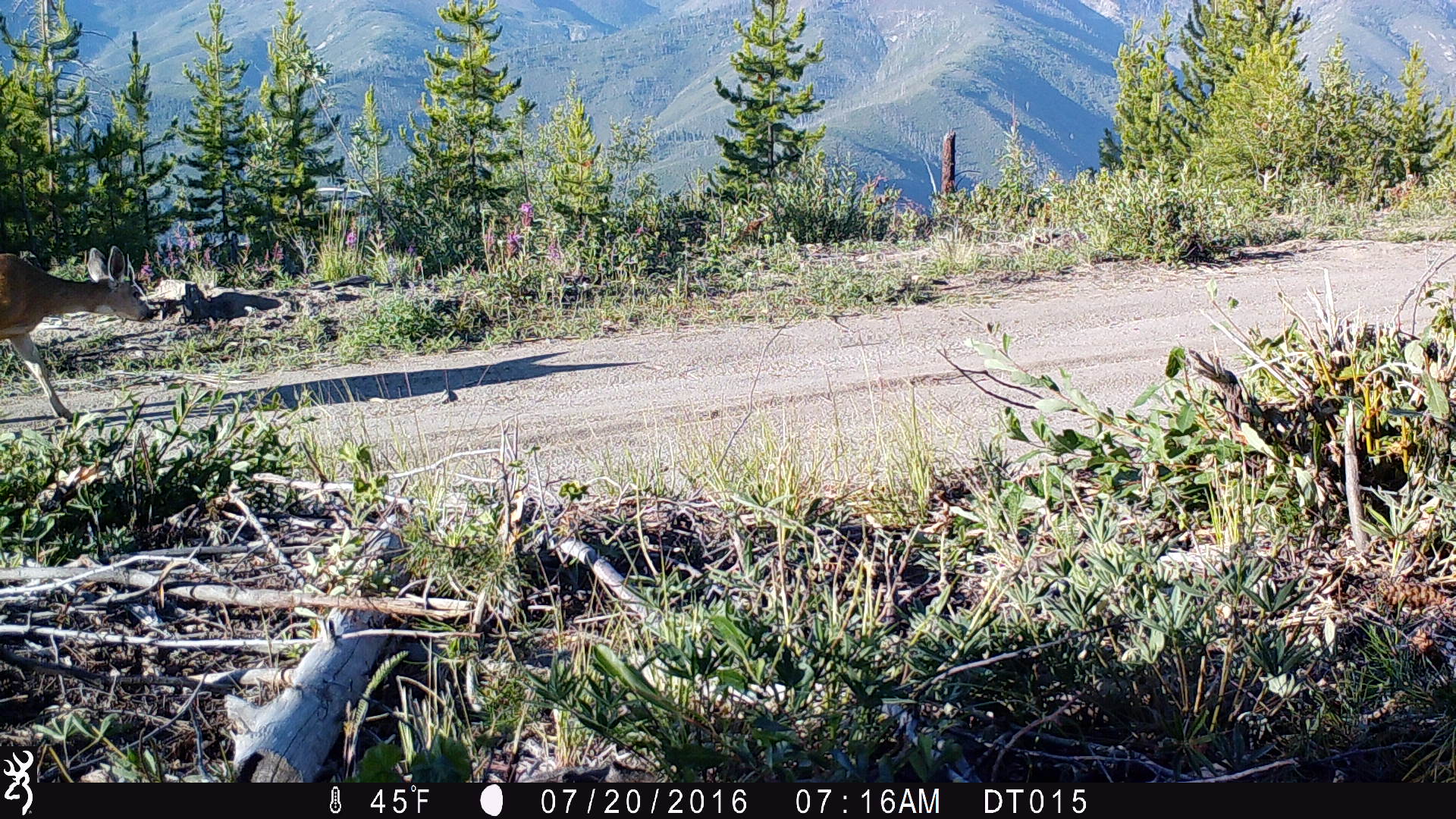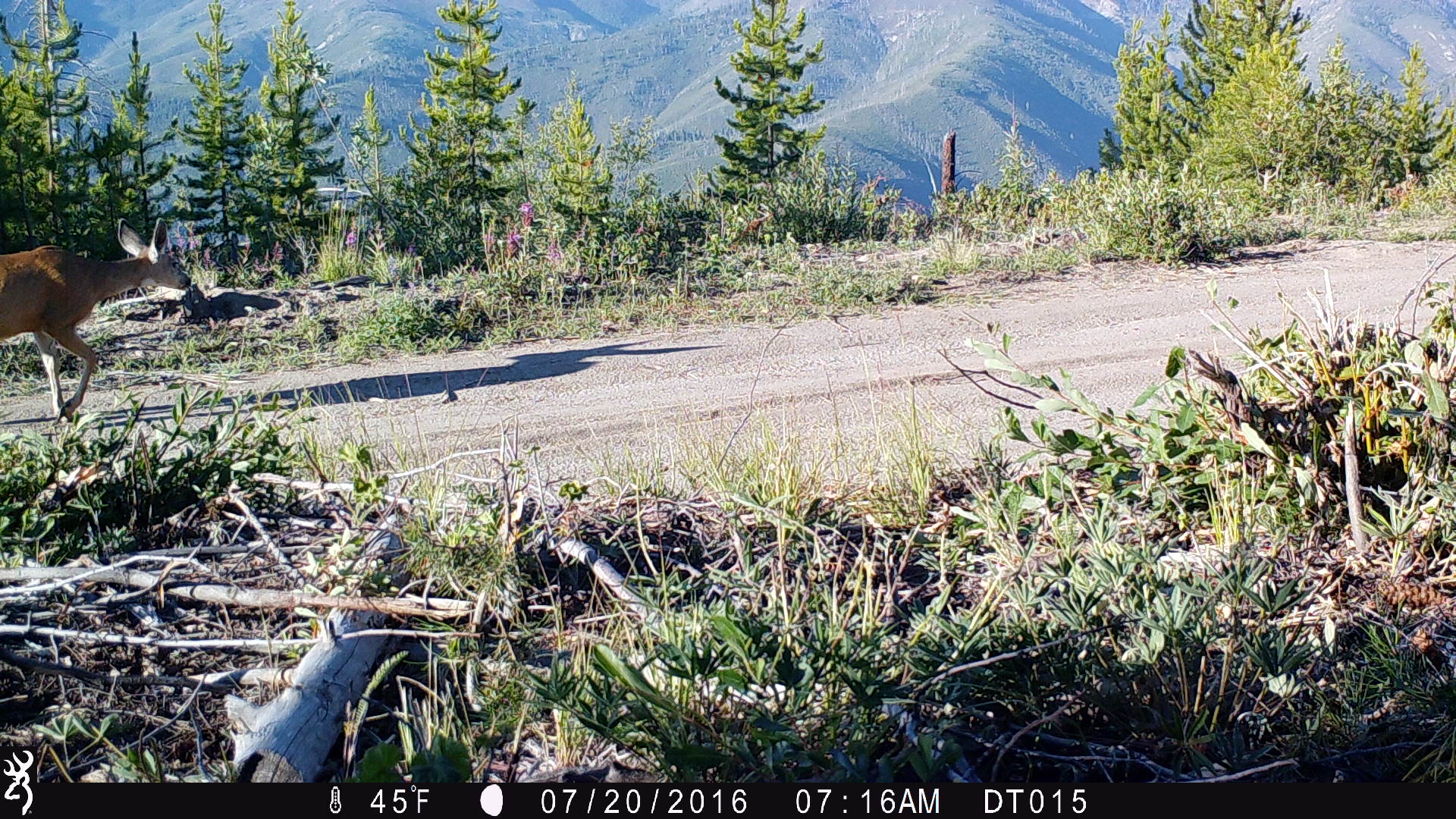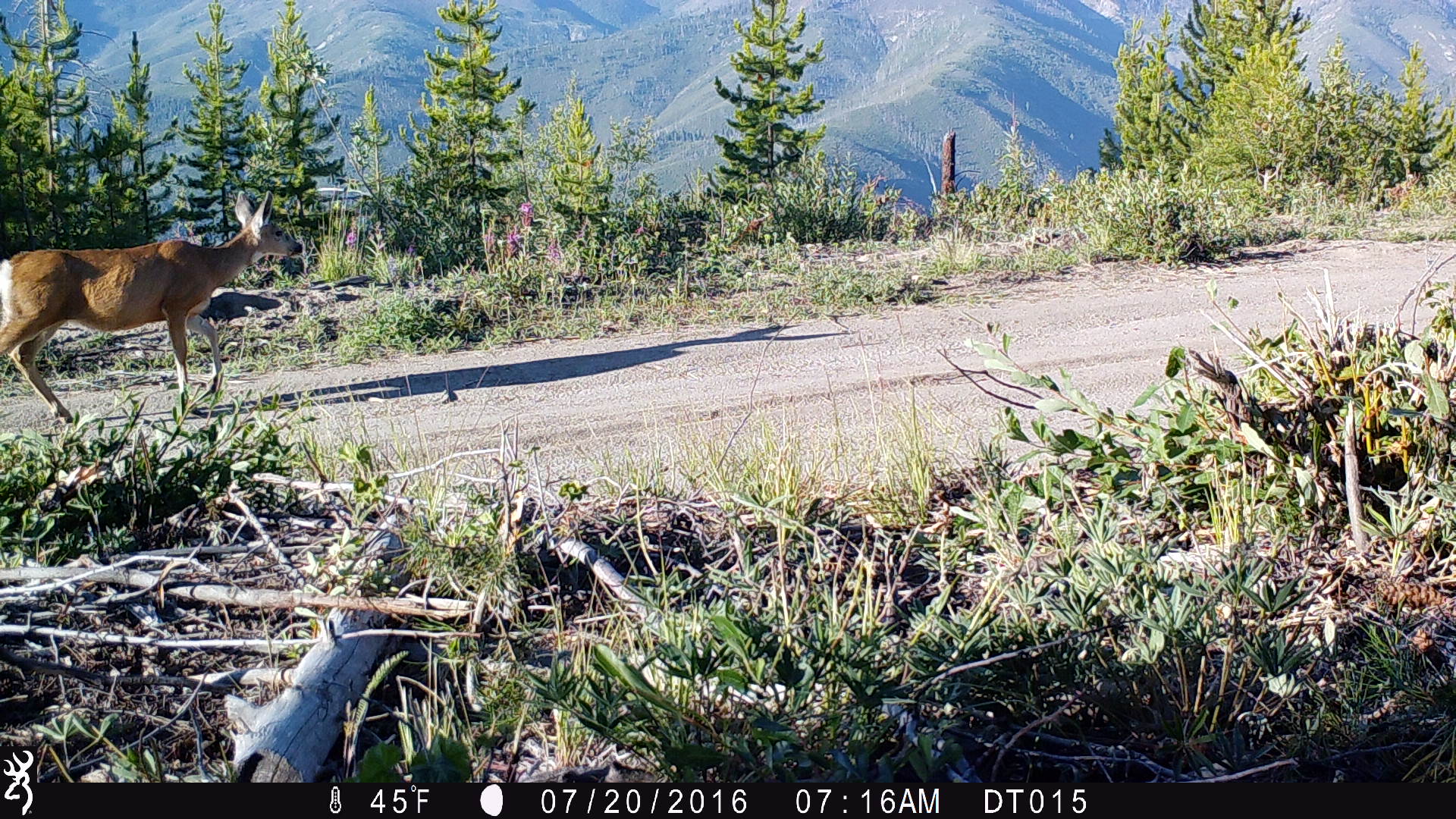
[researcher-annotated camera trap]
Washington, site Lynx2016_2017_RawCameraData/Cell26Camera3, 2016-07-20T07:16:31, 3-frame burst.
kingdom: Animalia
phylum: Chordata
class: Mammalia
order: Artiodactyla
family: Cervidae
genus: Odocoileus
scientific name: Odocoileus hemionus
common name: mule deer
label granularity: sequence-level